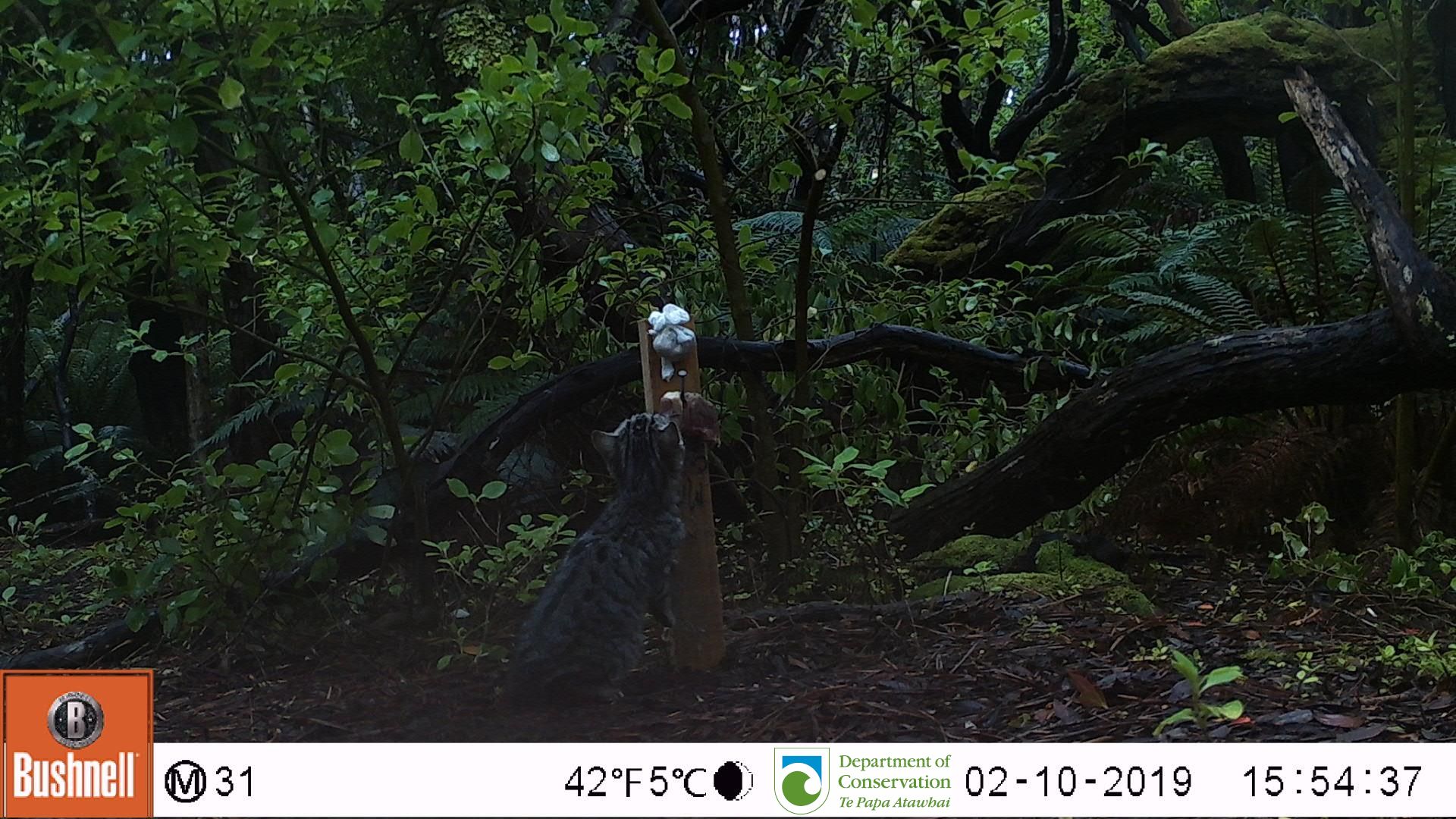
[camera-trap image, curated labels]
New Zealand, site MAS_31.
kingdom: Animalia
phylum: Chordata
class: Mammalia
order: Carnivora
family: Felidae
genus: Felis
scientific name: Felis catus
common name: domestic cat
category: cat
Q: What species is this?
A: Cat (domestic cat) (Felis catus).